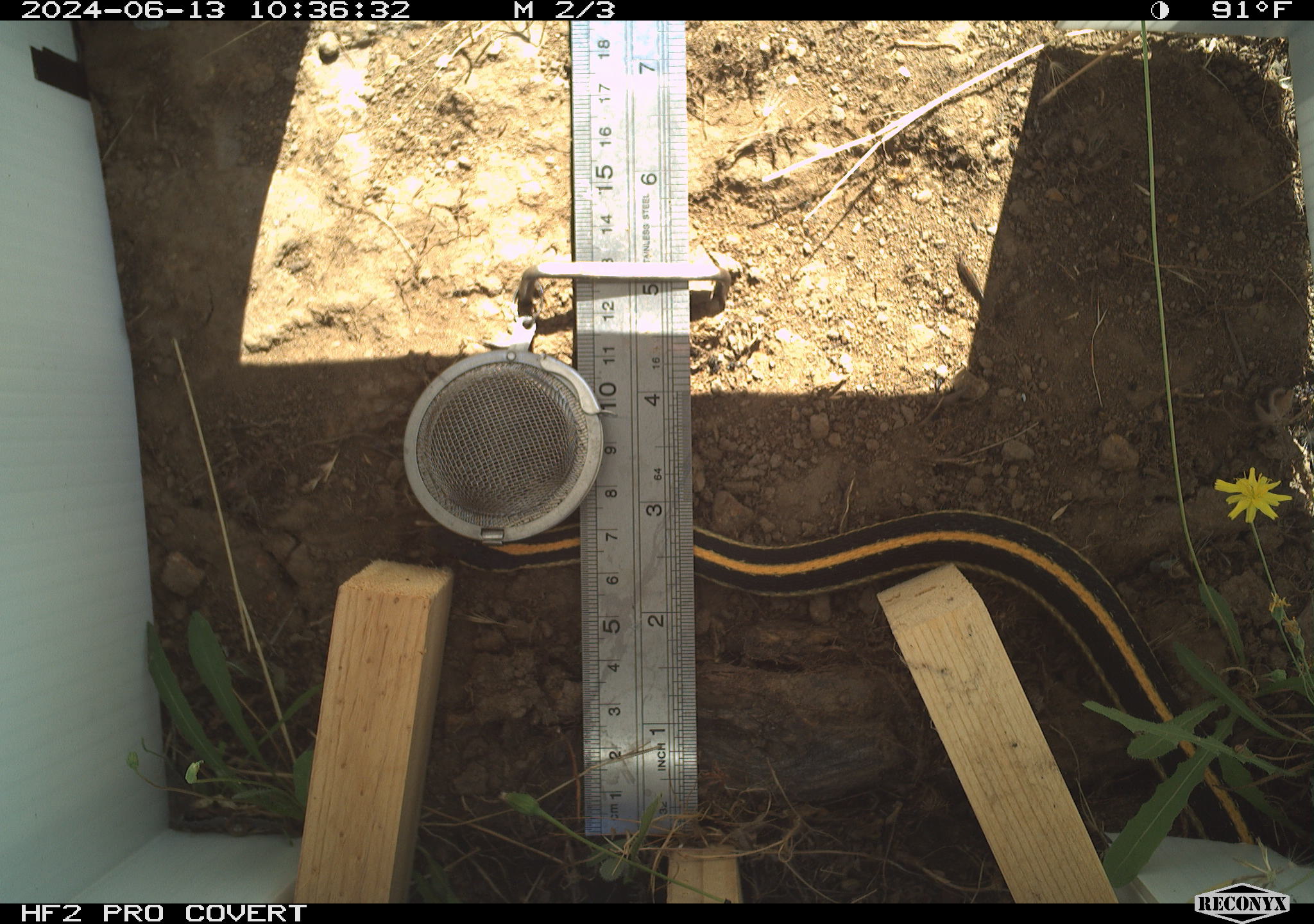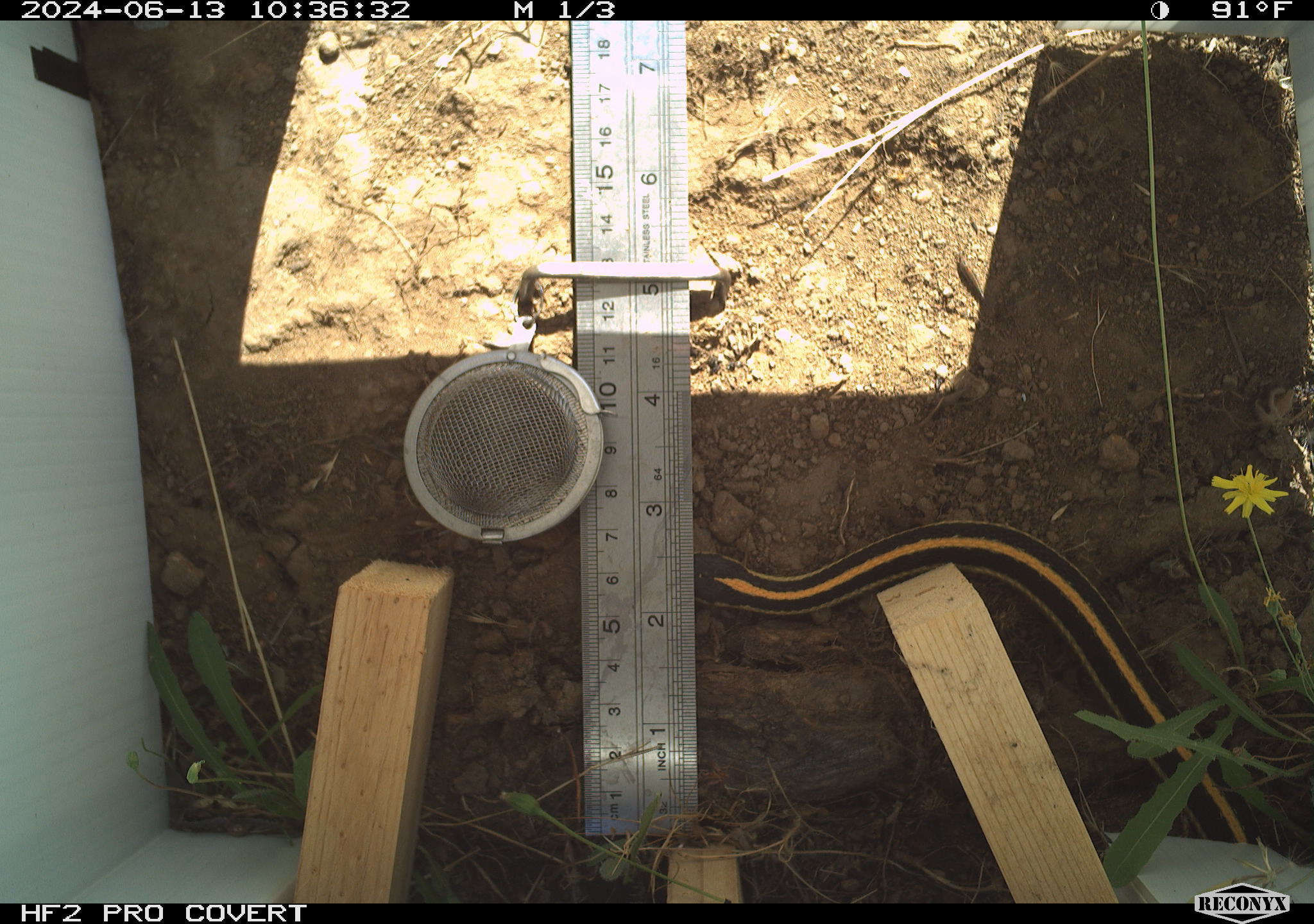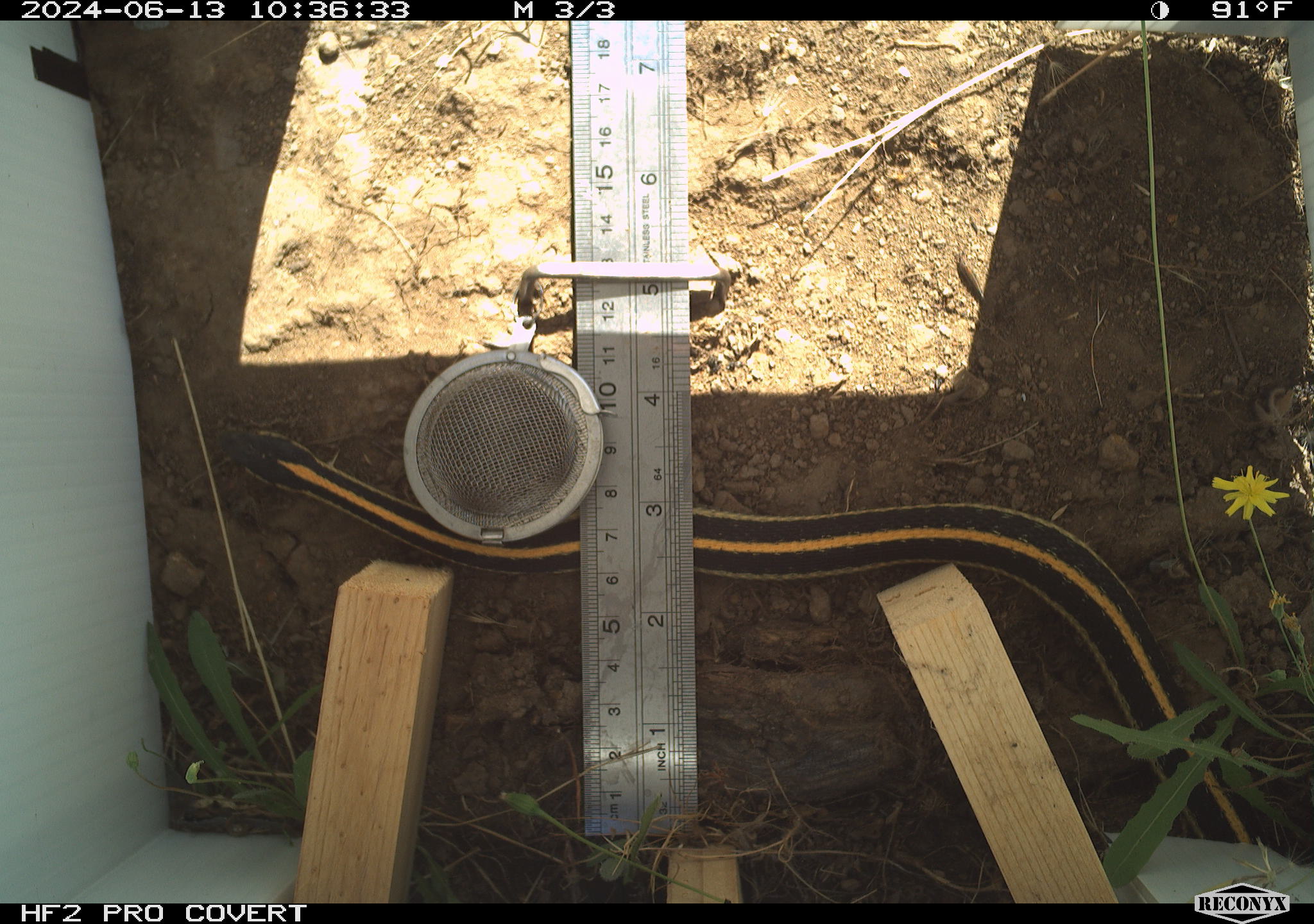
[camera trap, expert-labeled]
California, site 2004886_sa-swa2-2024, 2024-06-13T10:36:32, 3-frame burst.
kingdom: Animalia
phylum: Chordata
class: Reptilia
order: Squamata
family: Colubridae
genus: Thamnophis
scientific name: Thamnophis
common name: american gartersnakes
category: thamnophis species